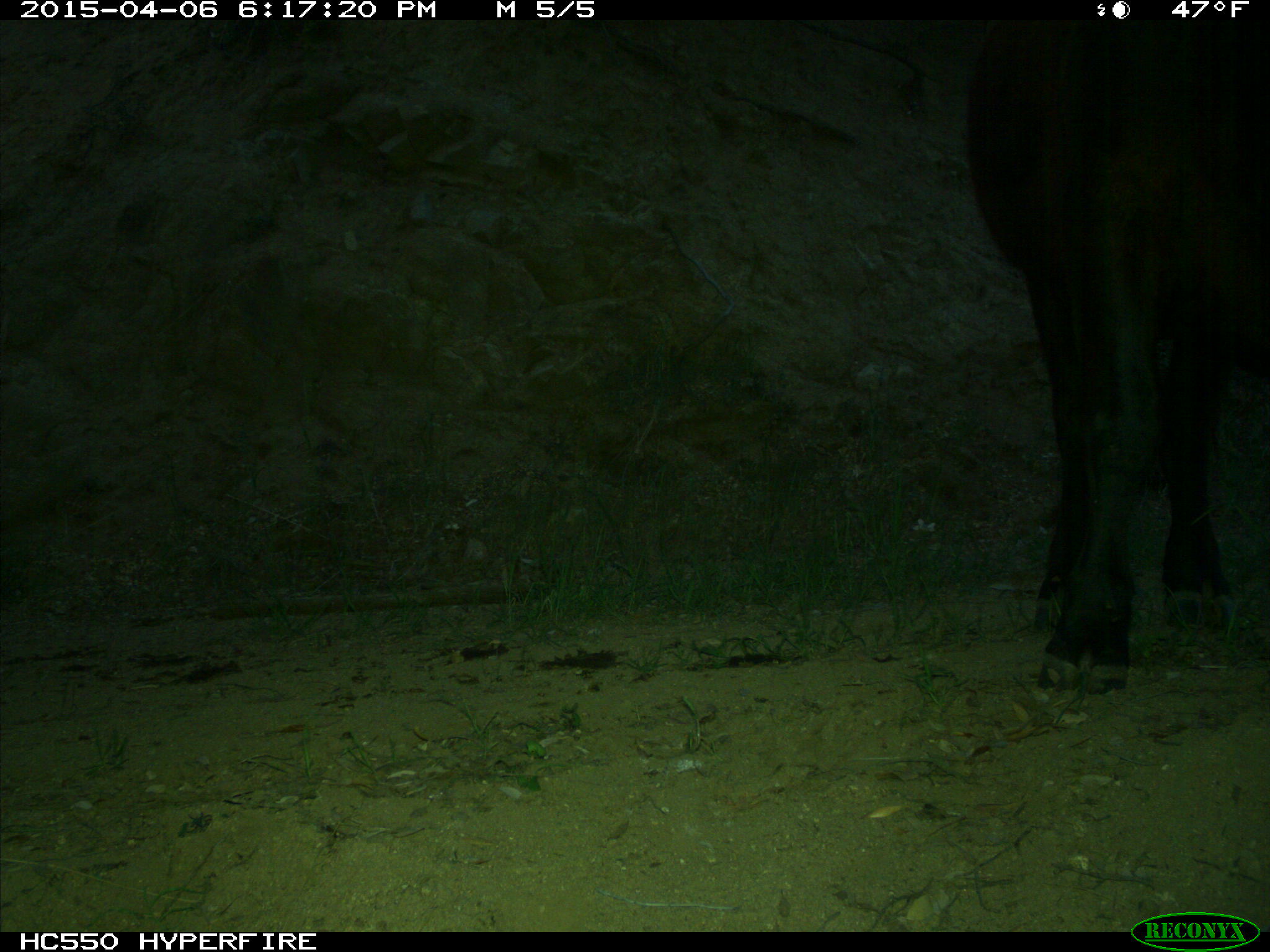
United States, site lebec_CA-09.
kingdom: Animalia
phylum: Chordata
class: Mammalia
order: Artiodactyla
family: Bovidae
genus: Bos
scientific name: Bos taurus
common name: domestic cow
Bos taurus (domestic cow).